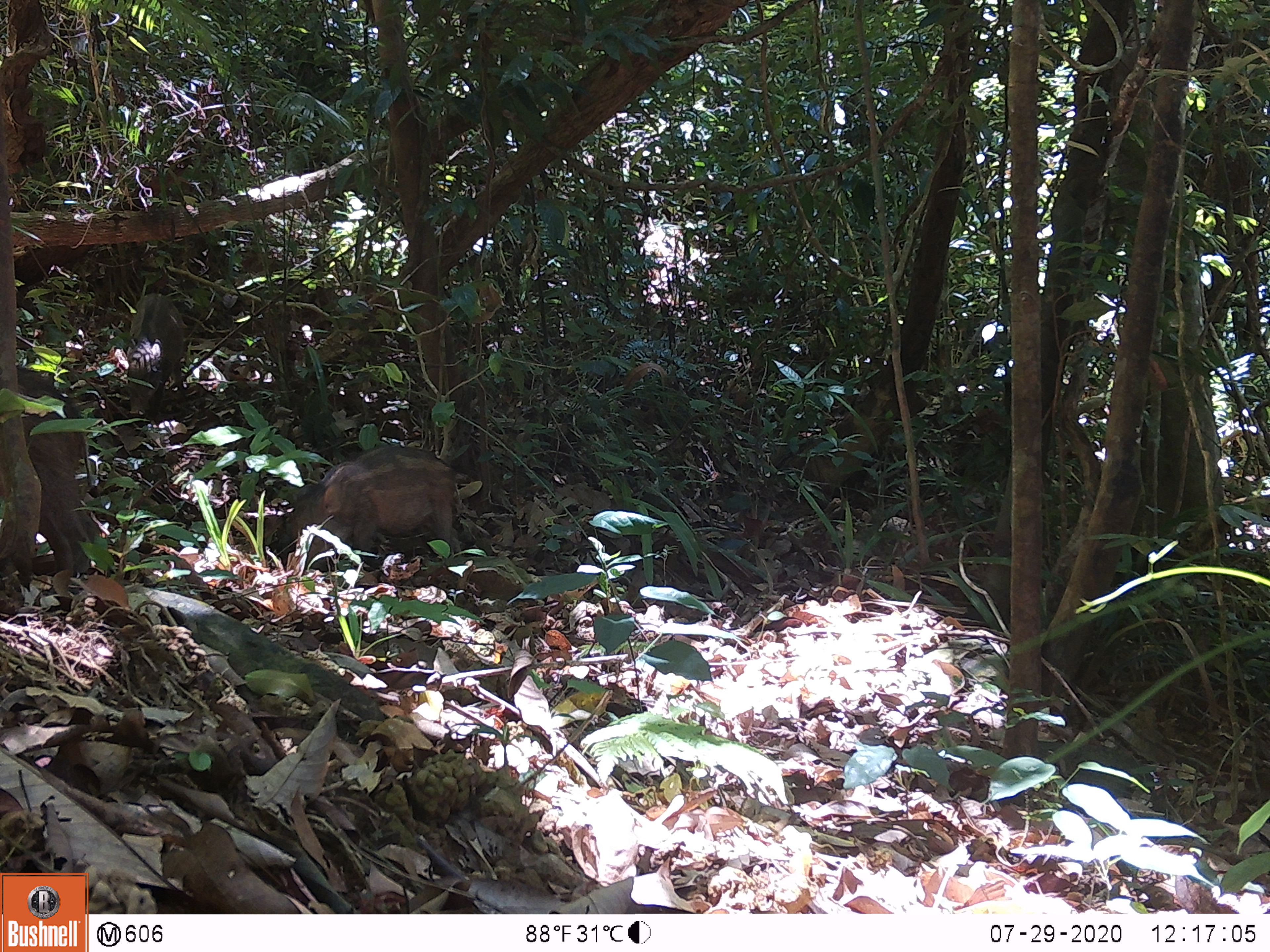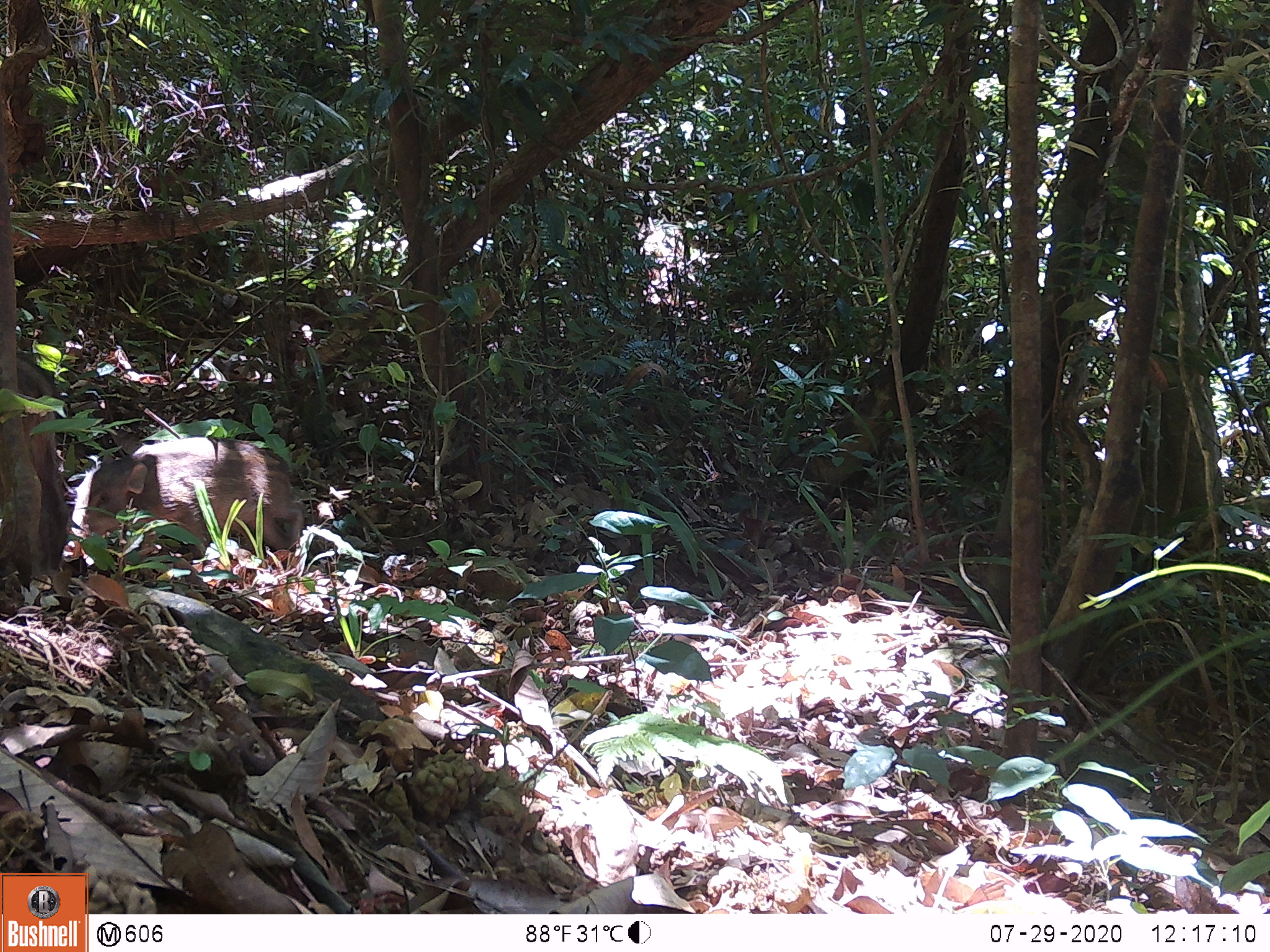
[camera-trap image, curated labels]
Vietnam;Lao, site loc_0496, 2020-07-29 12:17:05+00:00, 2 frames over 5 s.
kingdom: Animalia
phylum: Chordata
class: Mammalia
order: Artiodactyla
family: Suidae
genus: Sus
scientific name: Sus scrofa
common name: eurasian wild pig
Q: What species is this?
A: Eurasian wild pig (Sus scrofa).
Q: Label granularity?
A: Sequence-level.